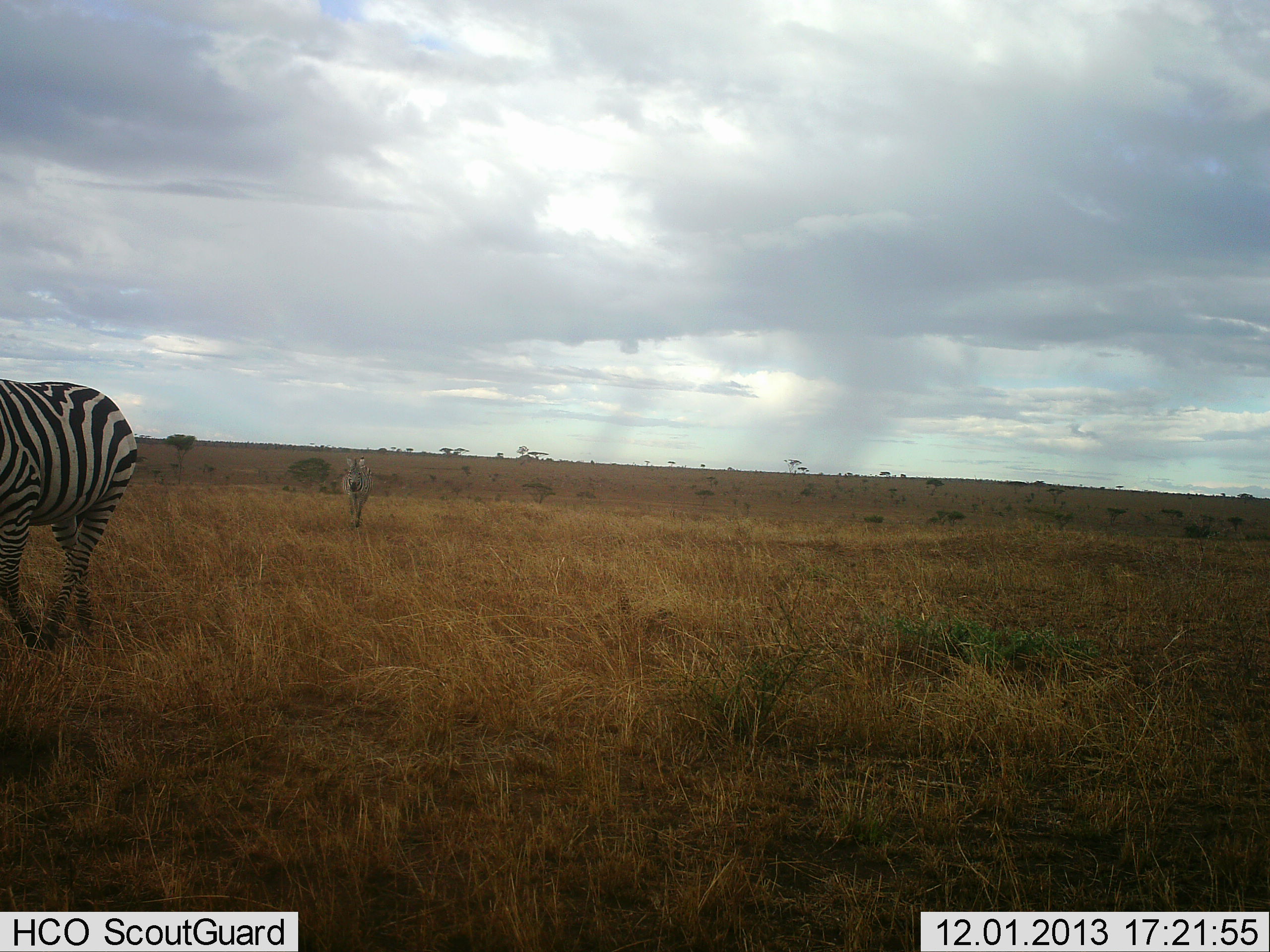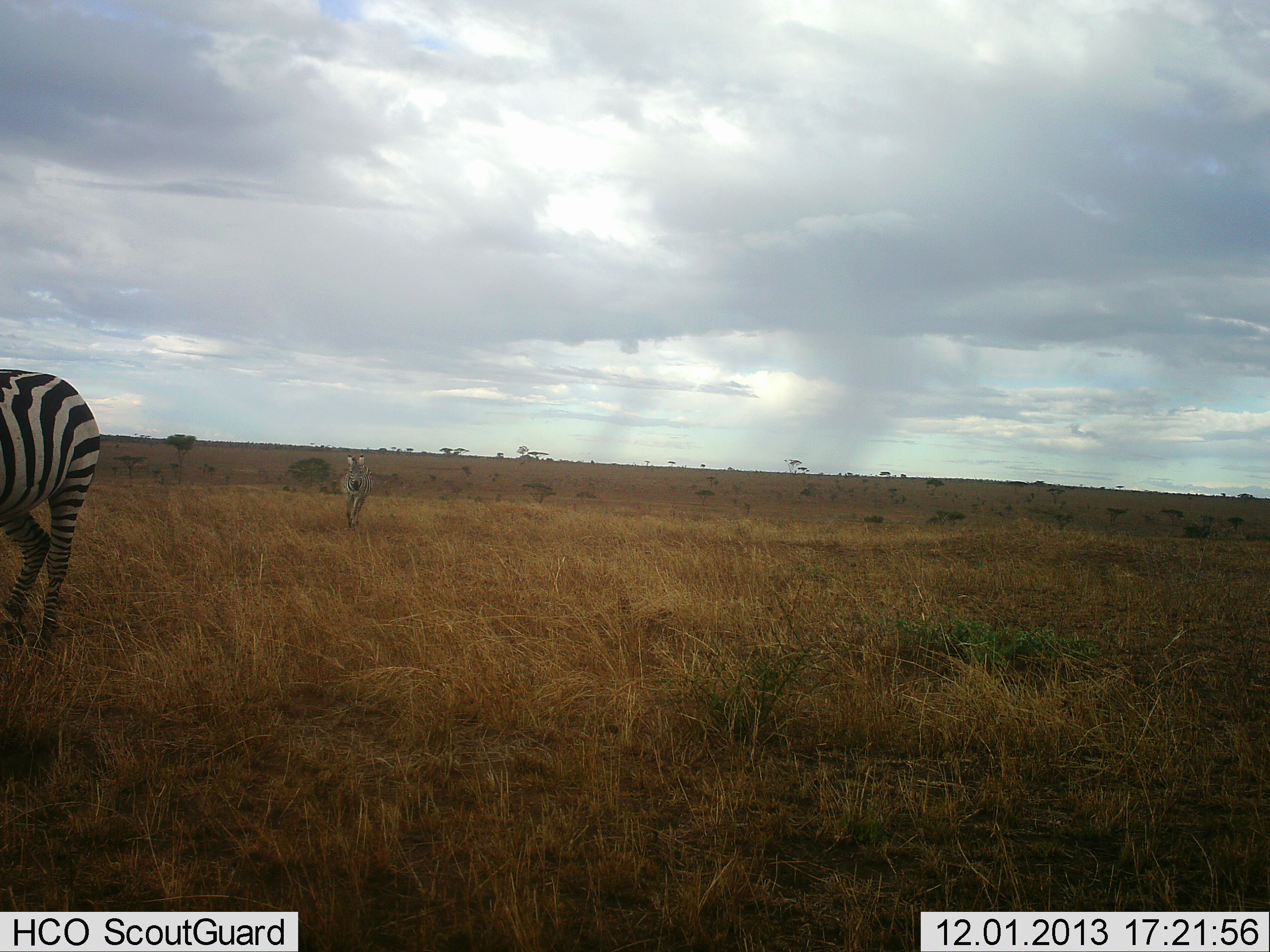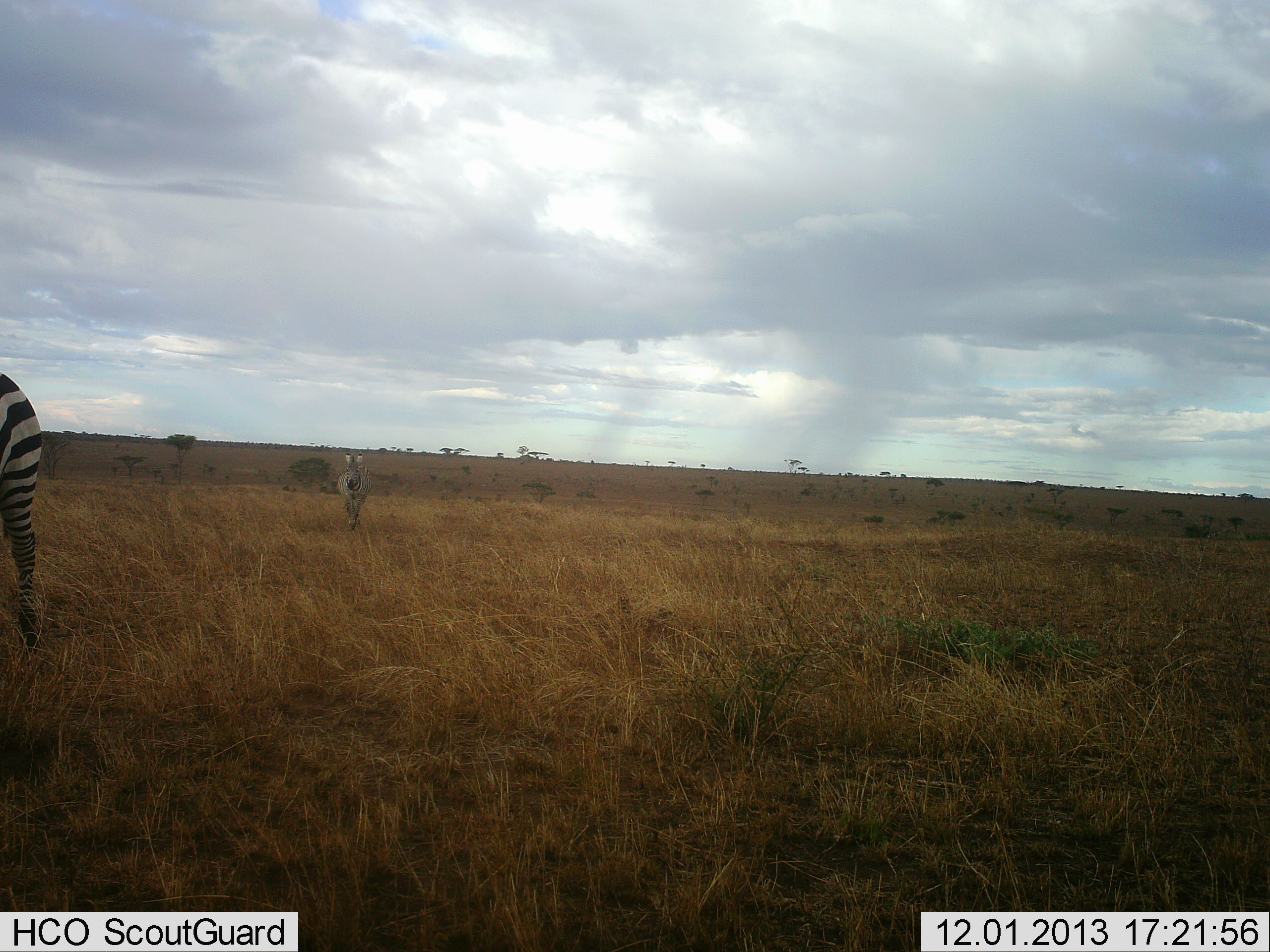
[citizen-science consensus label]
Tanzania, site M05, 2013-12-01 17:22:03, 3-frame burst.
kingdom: Animalia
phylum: Chordata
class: Mammalia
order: Perissodactyla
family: Equidae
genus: Equus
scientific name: Equus quagga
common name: plains zebra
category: zebra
Zebra (plains zebra) (Equus quagga), count 2. Behavior (volunteer vote fractions): standing 10%, resting 0%, moving 90%, interacting 0%. Young present (vote fraction): 0%. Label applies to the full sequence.